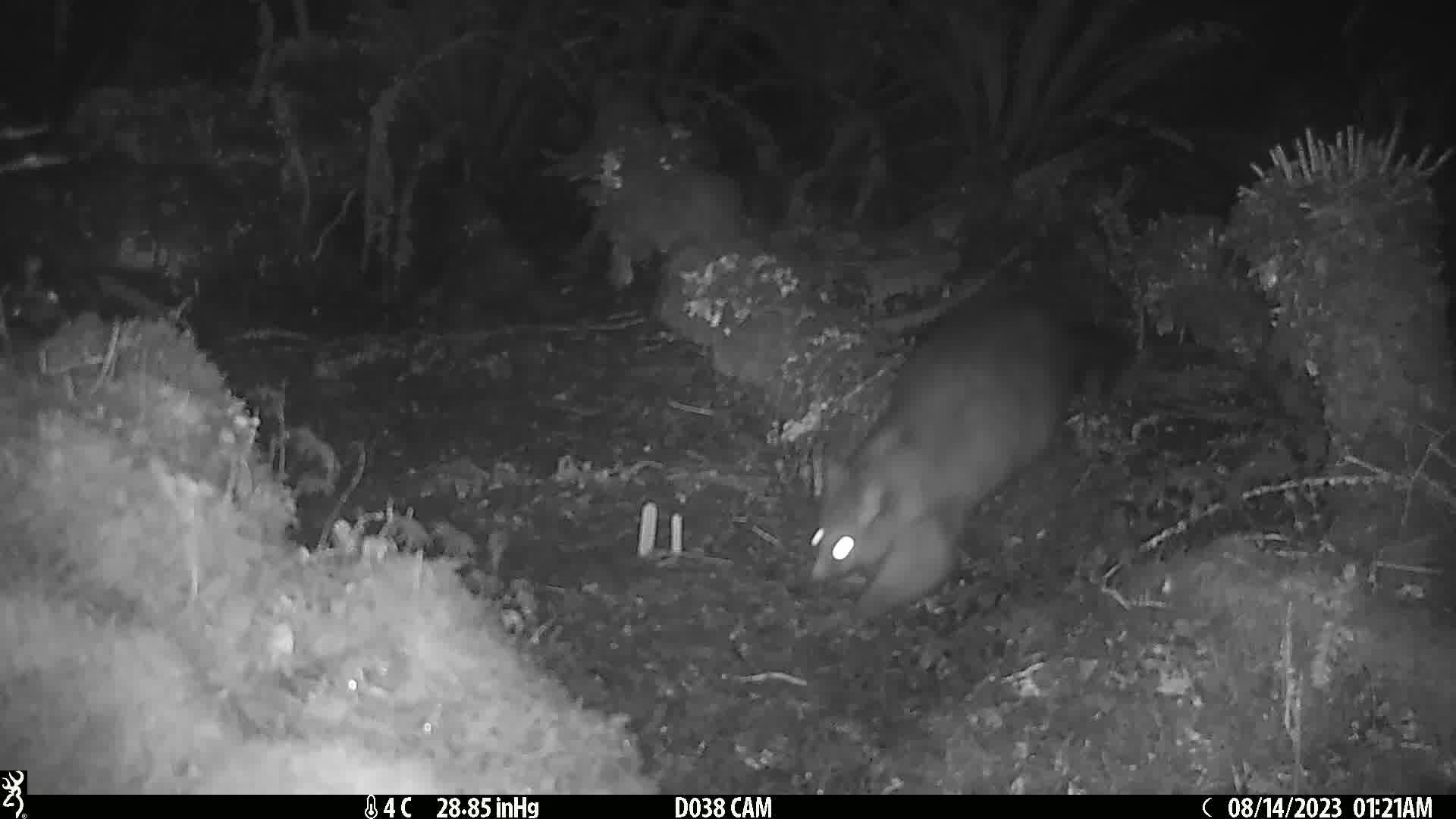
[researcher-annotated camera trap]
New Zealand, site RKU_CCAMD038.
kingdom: Animalia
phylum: Chordata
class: Mammalia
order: Diprotodontia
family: Phalangeridae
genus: Trichosurus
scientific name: Trichosurus vulpecula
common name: common brushtail possum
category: possum